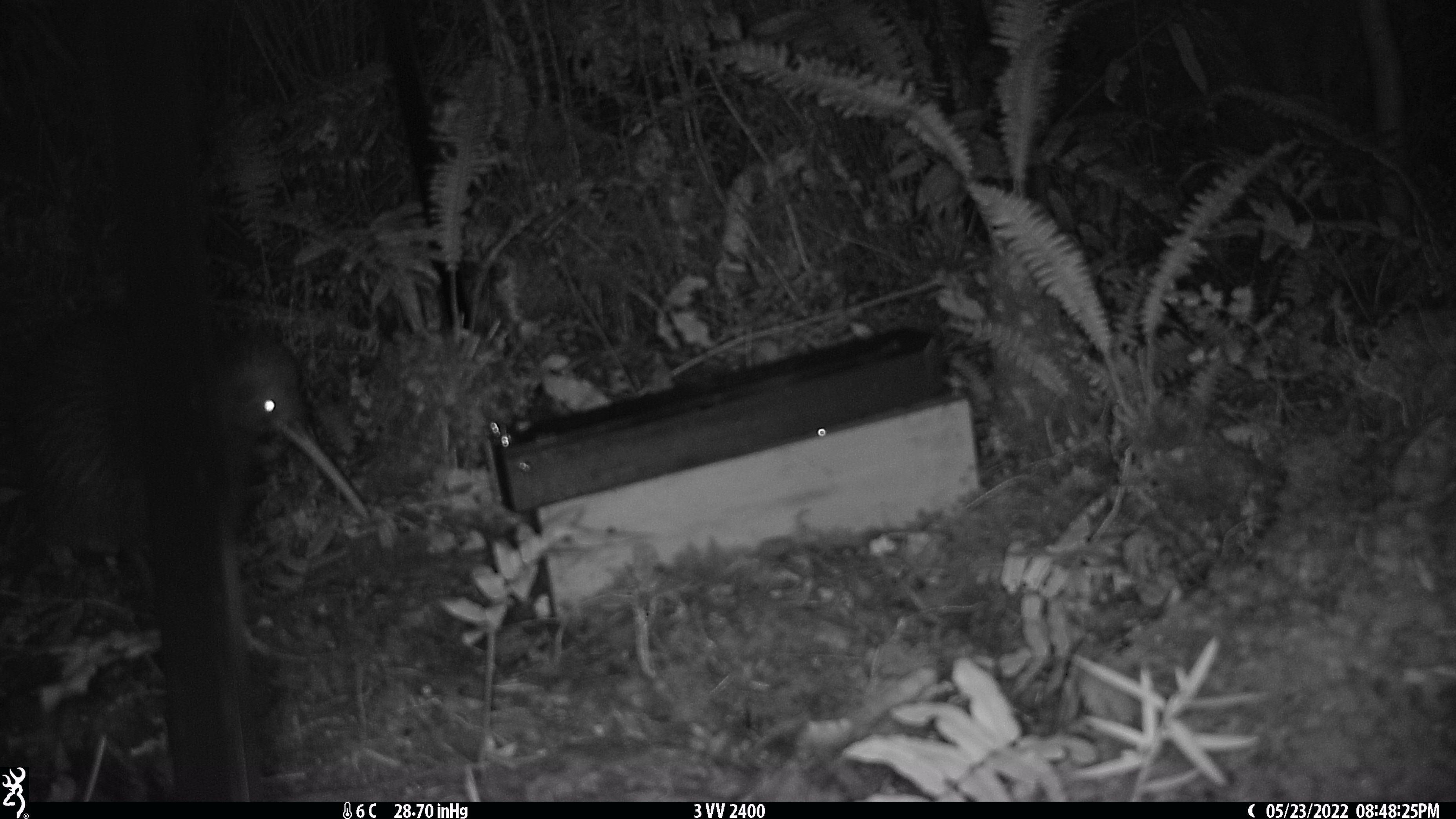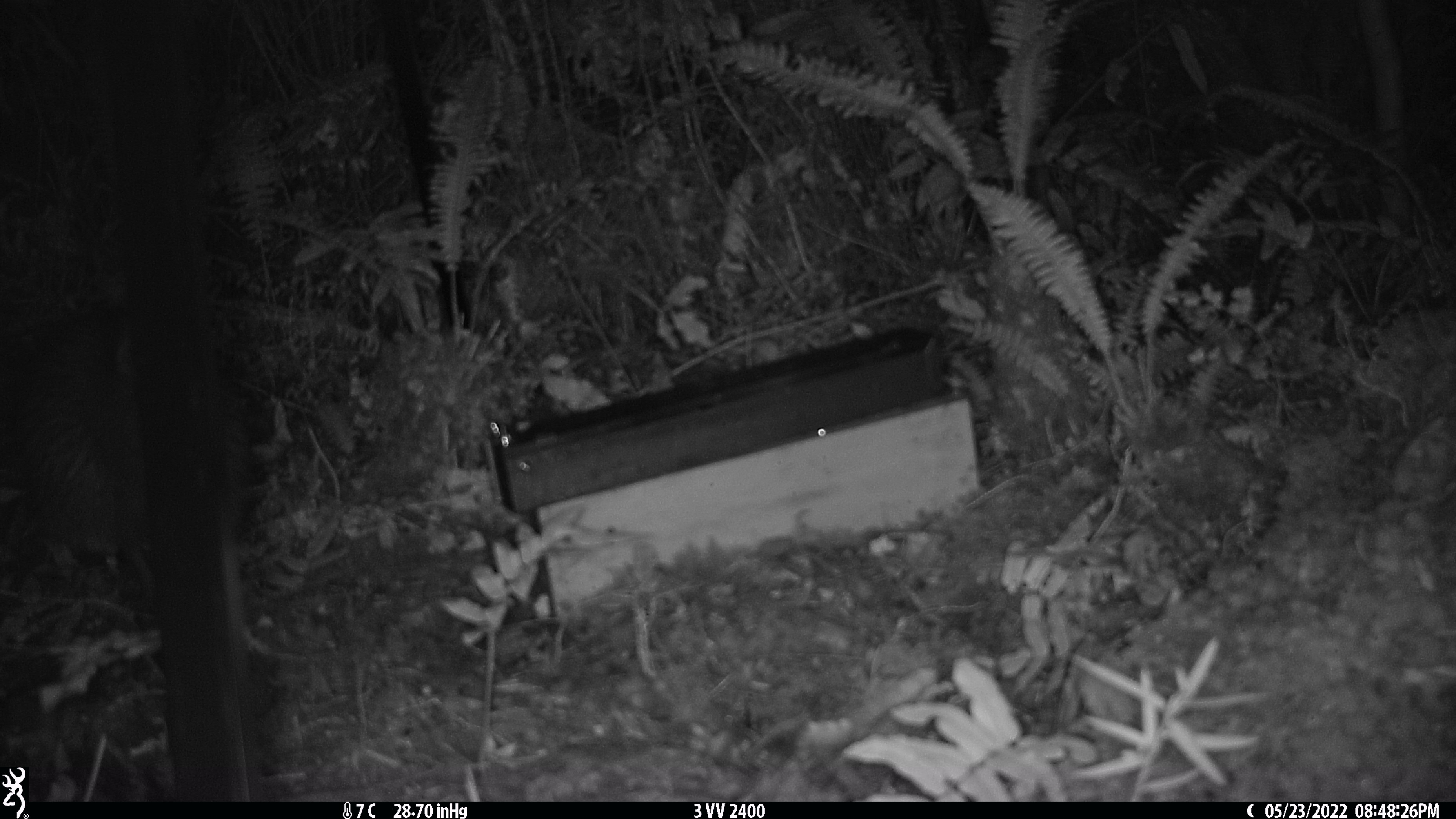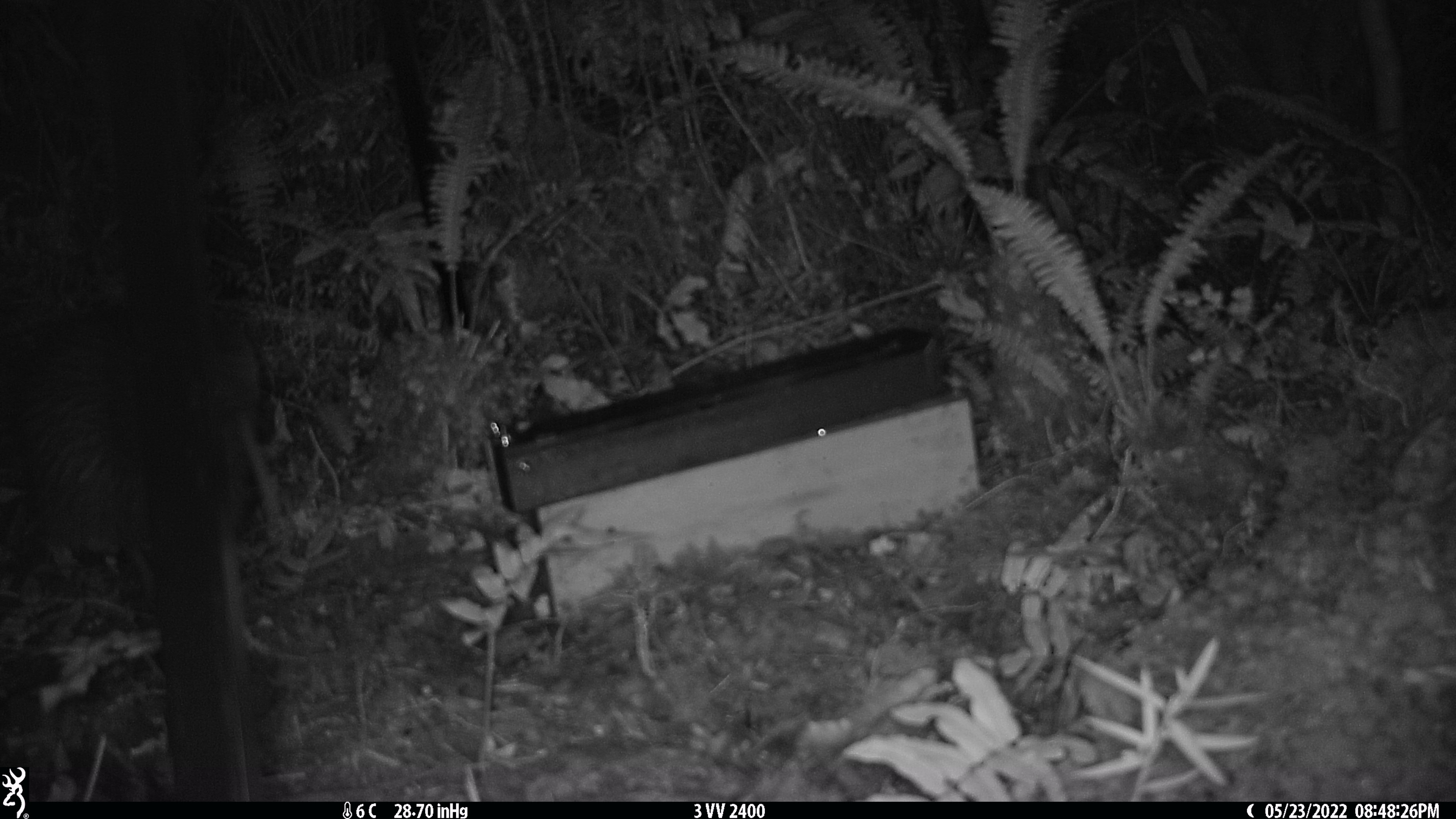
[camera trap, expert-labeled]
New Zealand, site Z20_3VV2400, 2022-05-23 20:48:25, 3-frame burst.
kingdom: Animalia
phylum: Chordata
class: Aves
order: Apterygiformes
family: Apterygidae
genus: Apteryx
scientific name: Apteryx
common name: kiwi